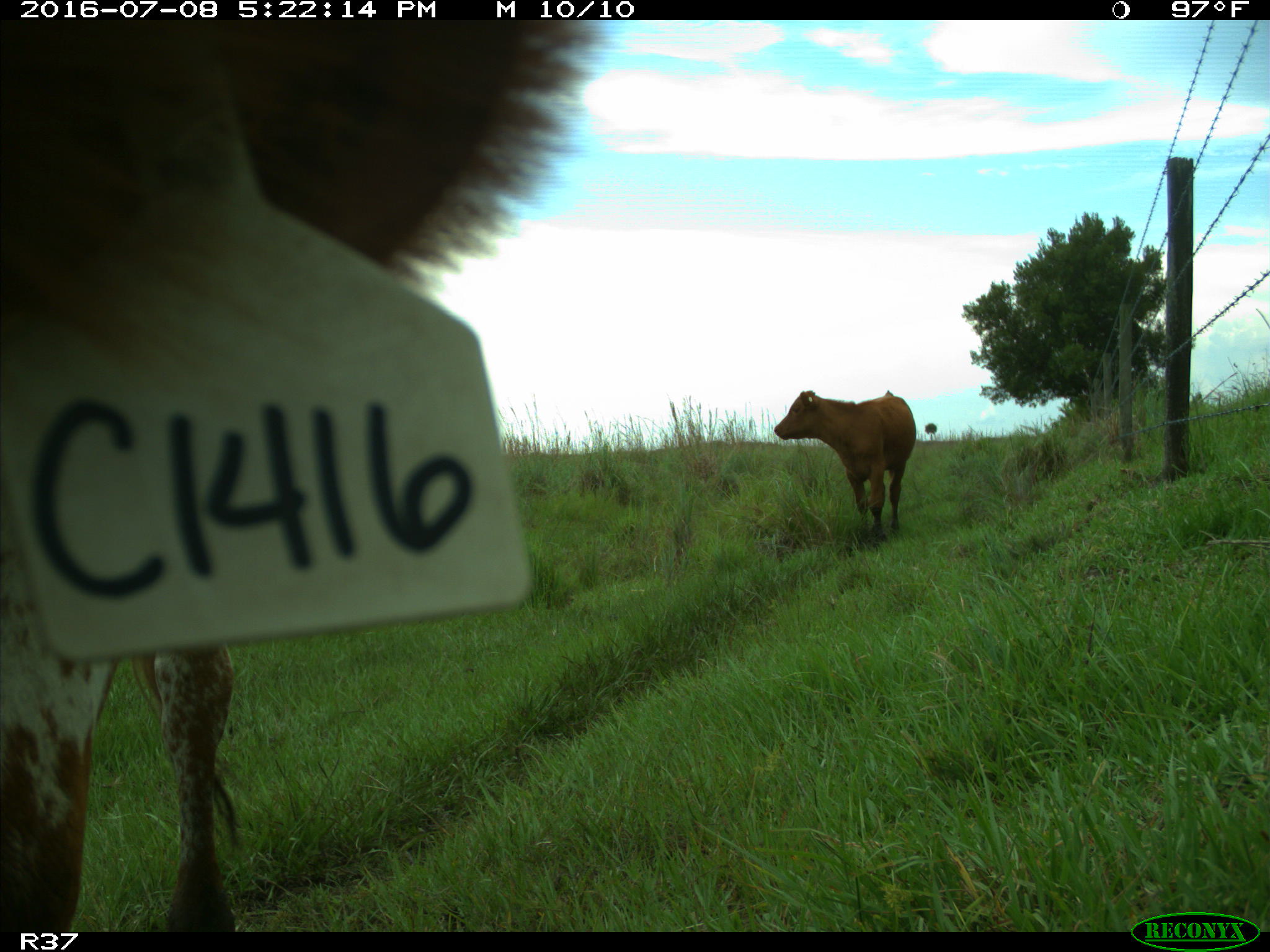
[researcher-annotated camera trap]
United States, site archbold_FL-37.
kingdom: Animalia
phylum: Chordata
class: Mammalia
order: Artiodactyla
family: Bovidae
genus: Bos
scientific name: Bos taurus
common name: domestic cow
Bos taurus (domestic cow).